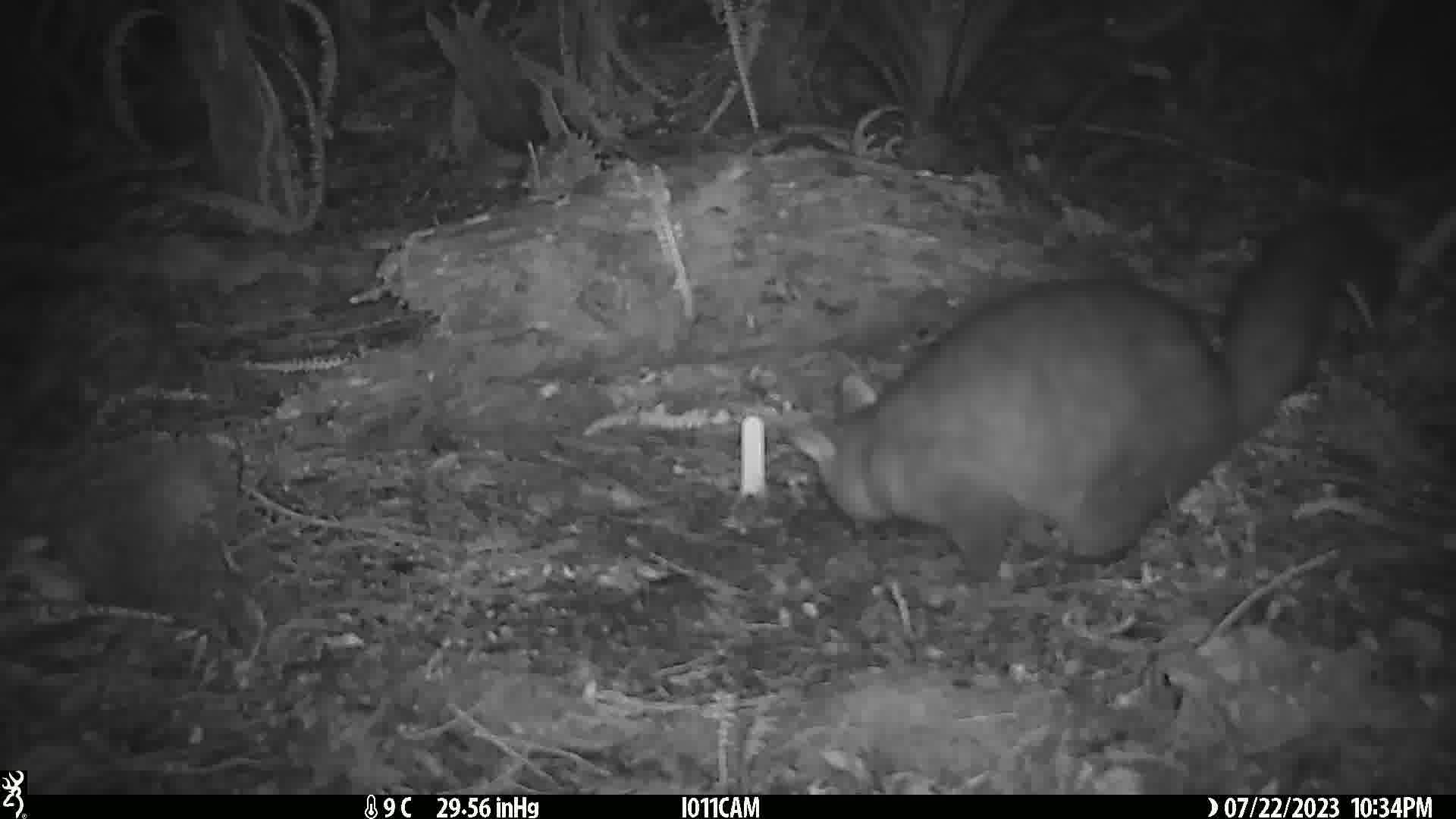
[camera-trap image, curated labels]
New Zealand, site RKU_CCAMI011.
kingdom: Animalia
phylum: Chordata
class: Mammalia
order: Diprotodontia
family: Phalangeridae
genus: Trichosurus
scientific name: Trichosurus vulpecula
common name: common brushtail possum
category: possum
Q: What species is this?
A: Possum (common brushtail possum) (Trichosurus vulpecula).